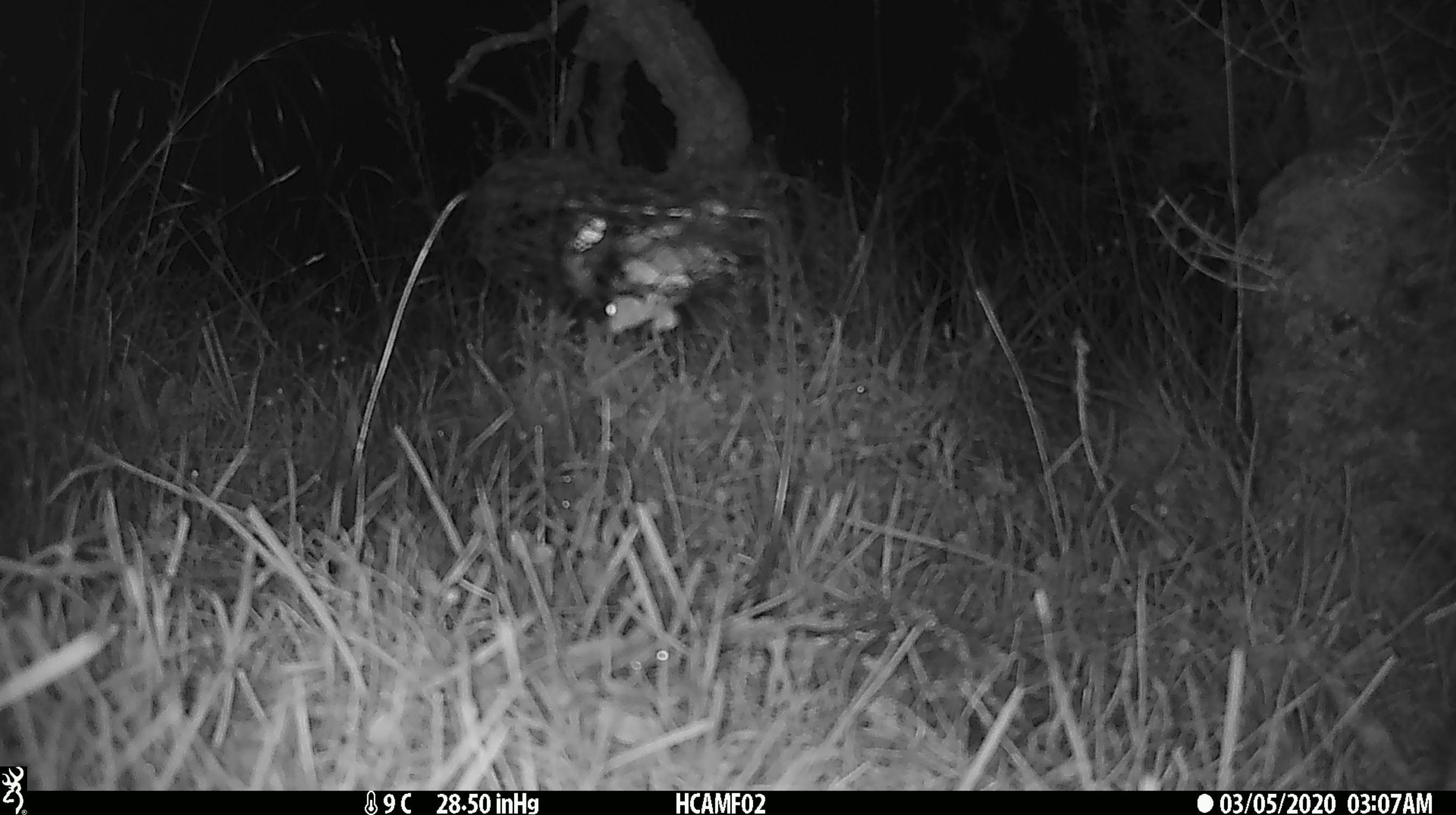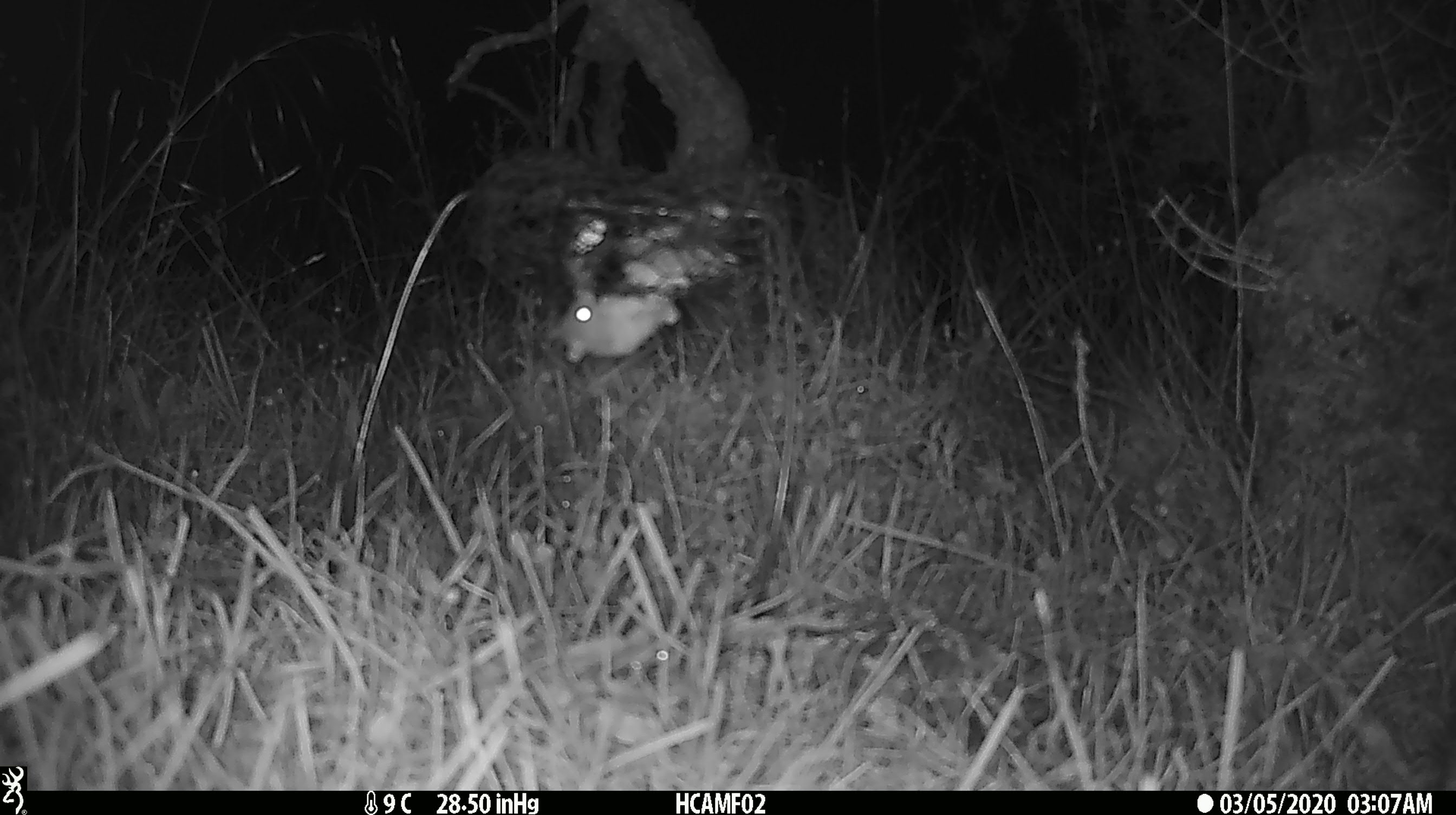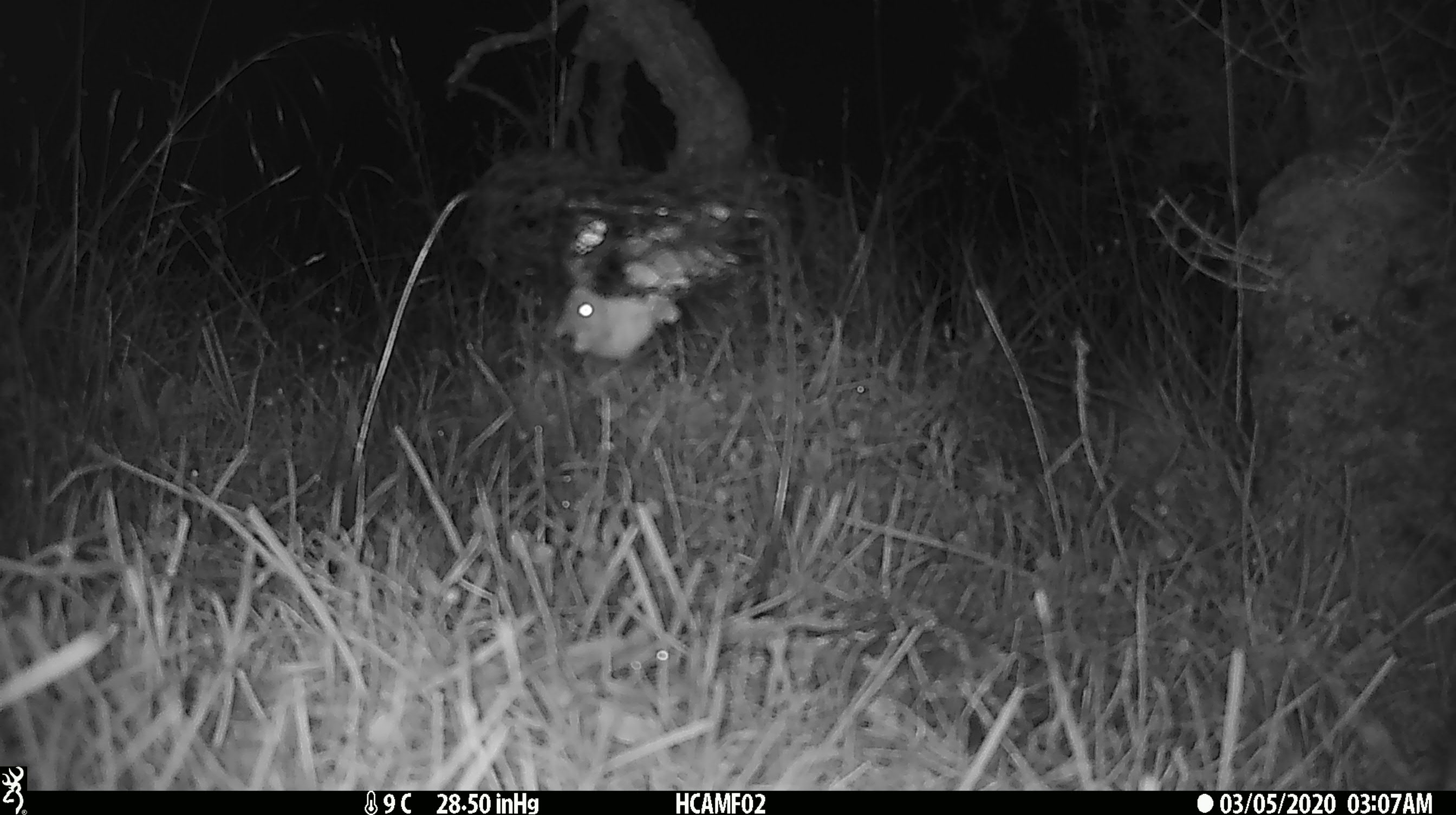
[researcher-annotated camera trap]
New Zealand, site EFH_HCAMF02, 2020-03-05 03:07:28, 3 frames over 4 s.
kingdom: Animalia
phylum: Chordata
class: Mammalia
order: Rodentia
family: Muridae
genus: Mus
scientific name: Mus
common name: mouse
Mouse (Mus).